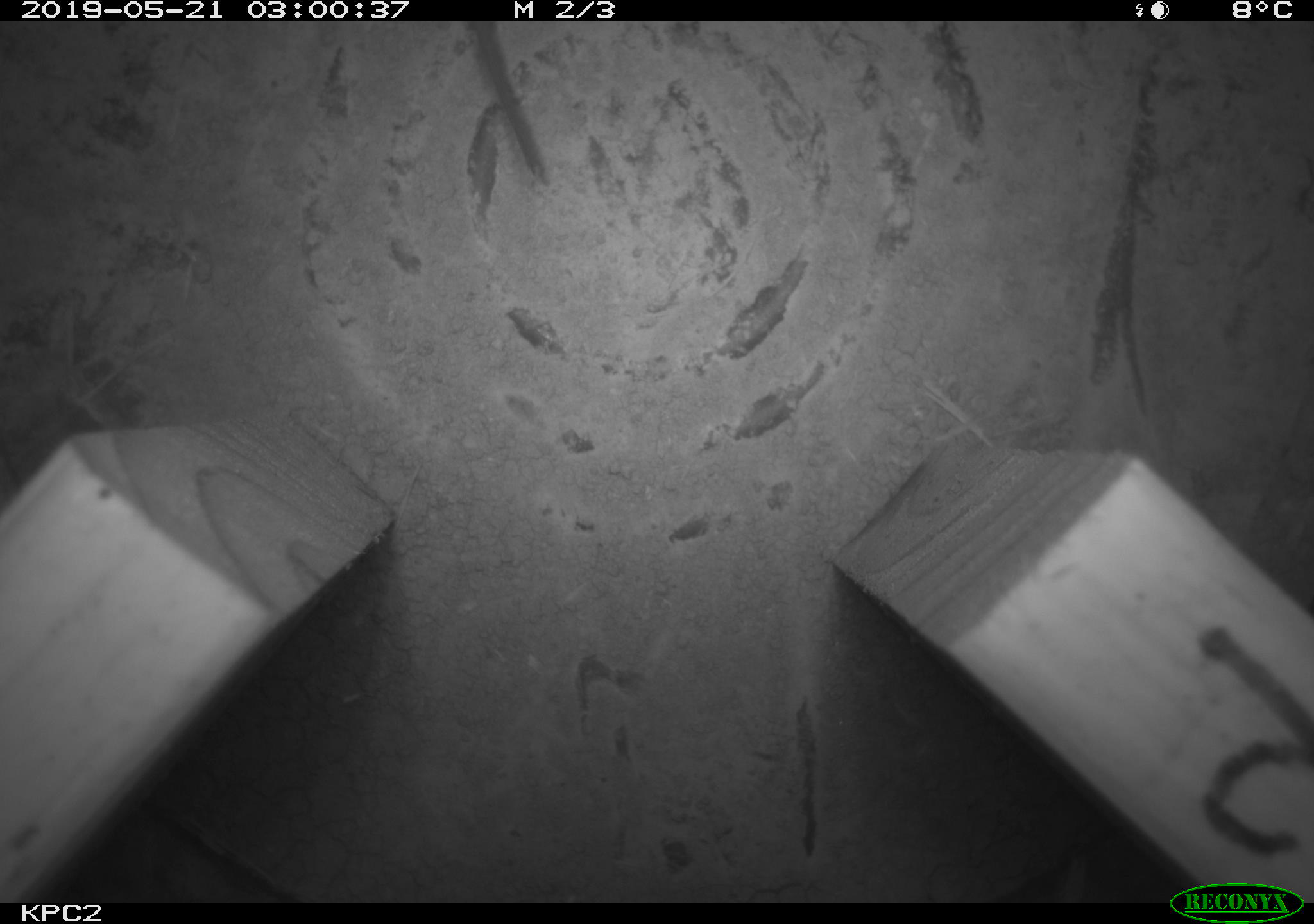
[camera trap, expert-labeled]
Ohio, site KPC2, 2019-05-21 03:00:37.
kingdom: Animalia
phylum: Chordata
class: Mammalia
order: Rodentia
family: Cricetidae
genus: Peromyscus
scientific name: Peromyscus leucopus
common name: white-footed mouse